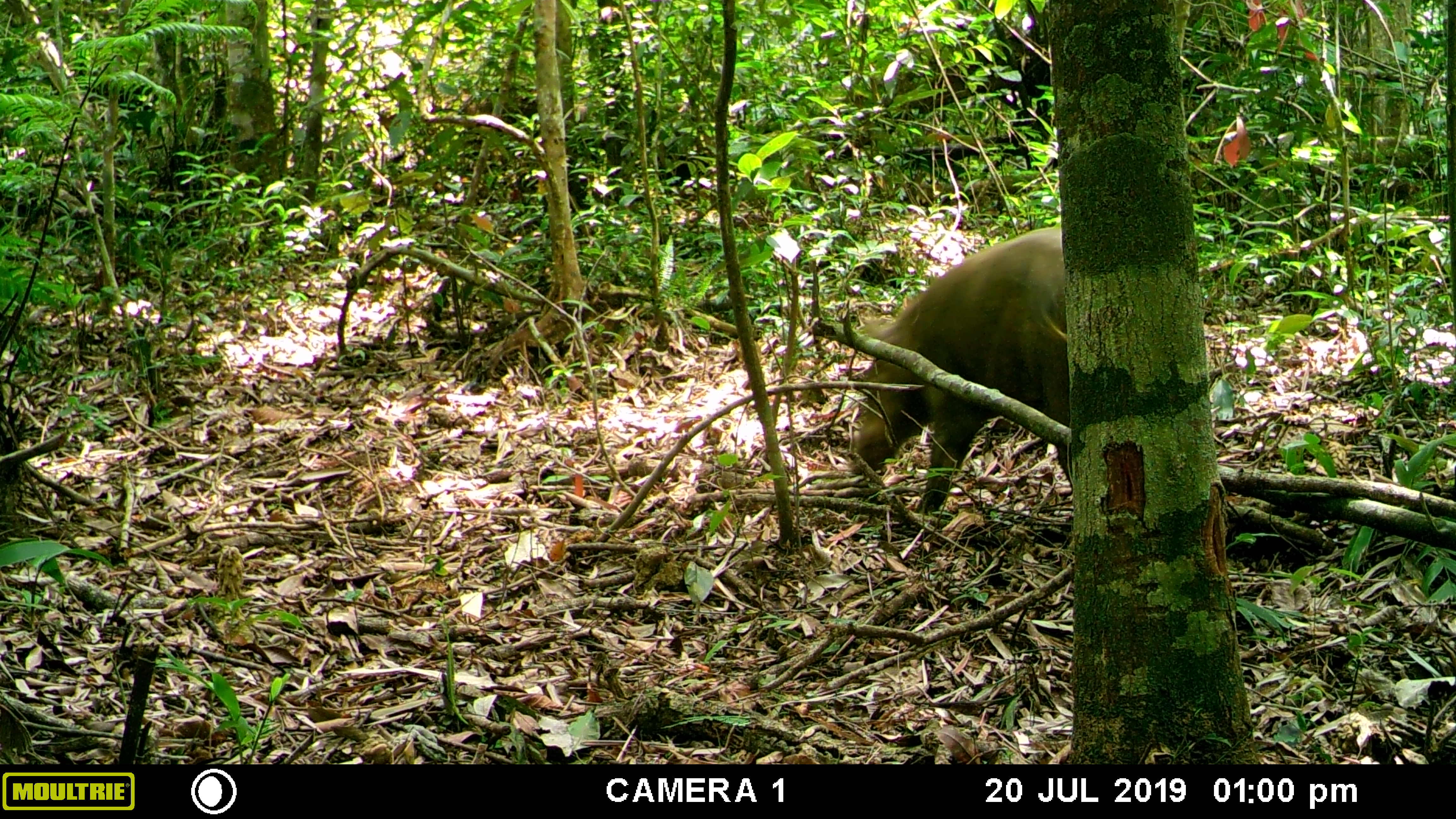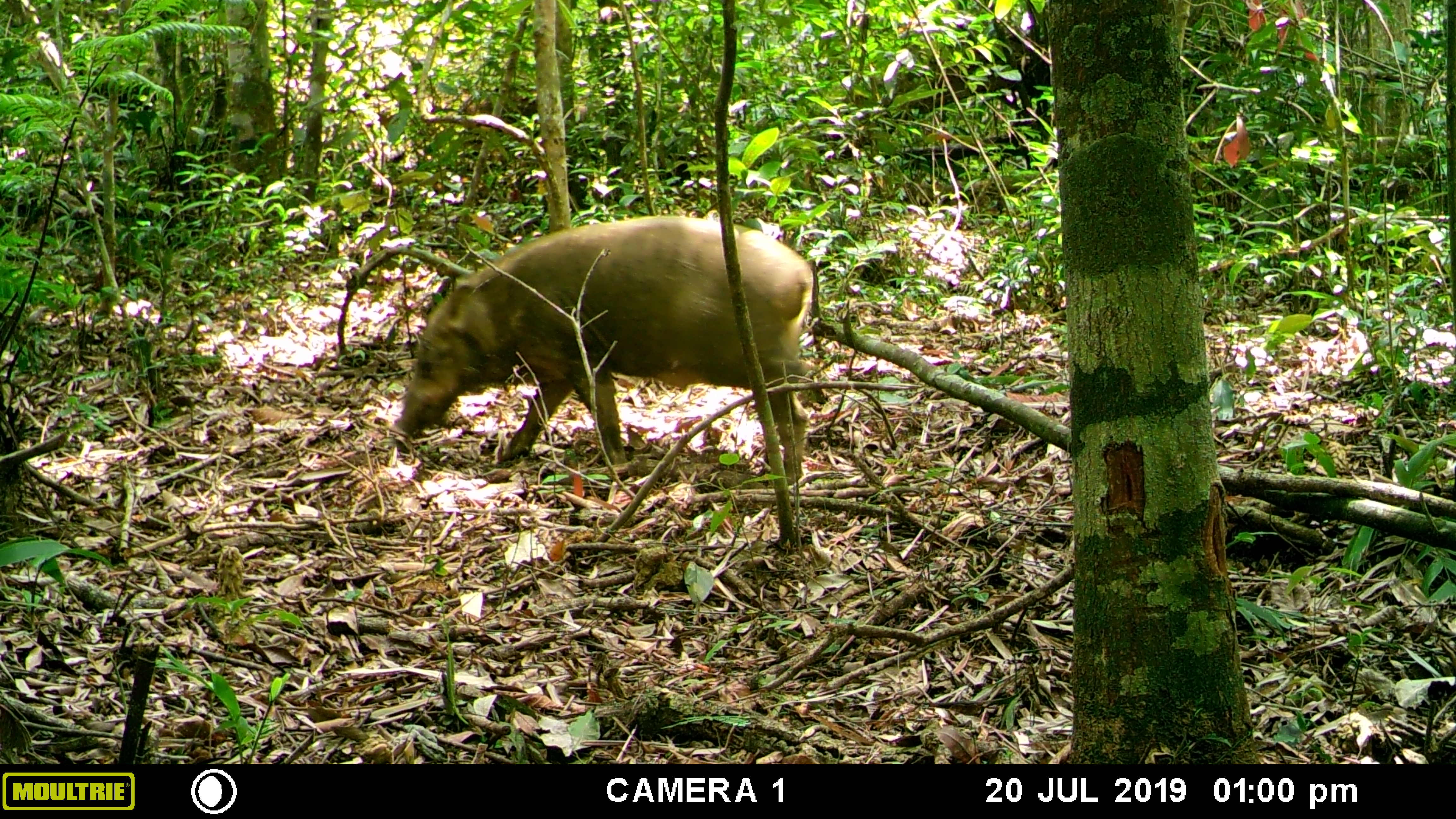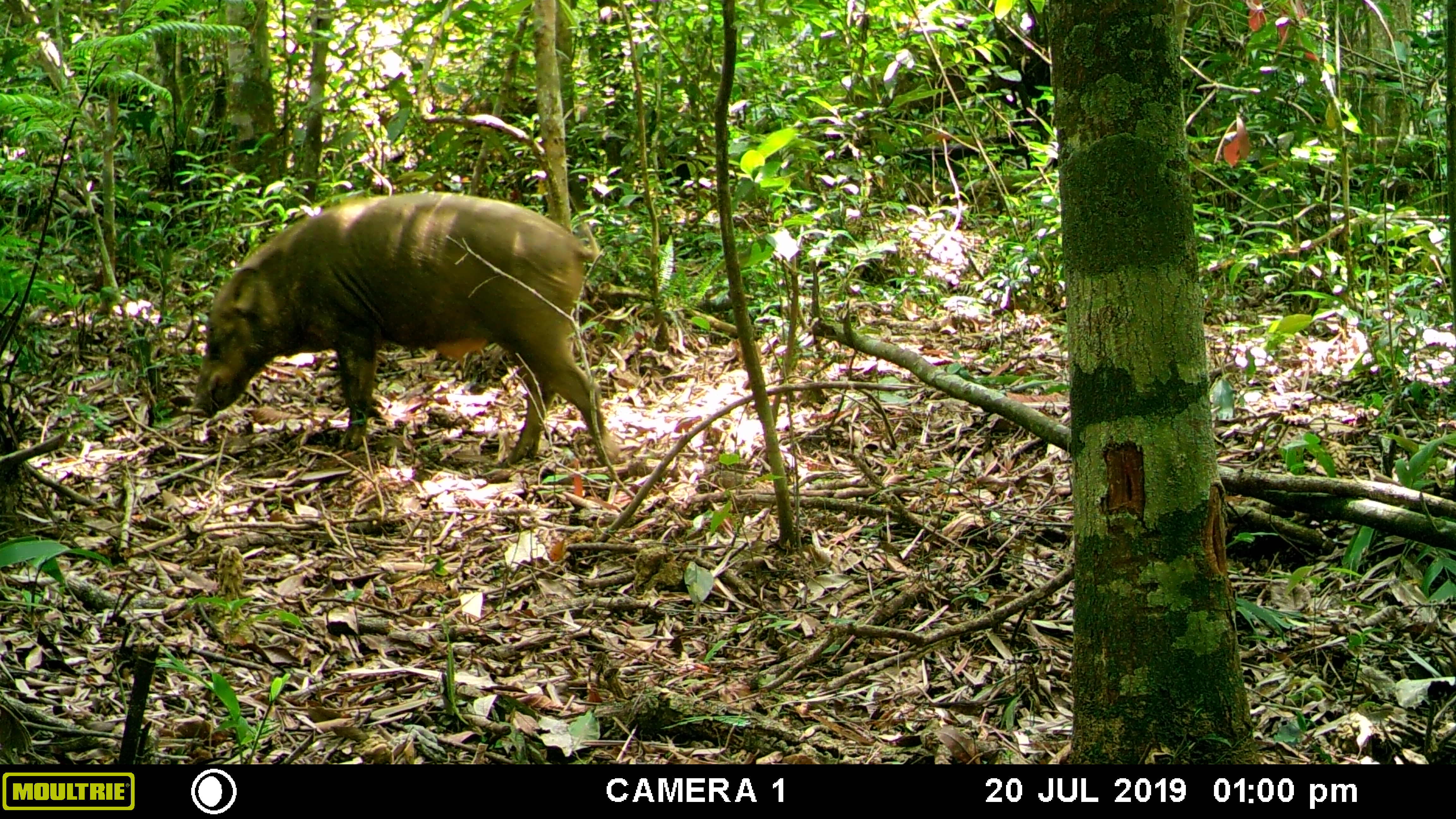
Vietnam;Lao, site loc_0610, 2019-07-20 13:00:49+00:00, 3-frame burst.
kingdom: Animalia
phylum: Chordata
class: Mammalia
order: Artiodactyla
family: Suidae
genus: Sus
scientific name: Sus scrofa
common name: eurasian wild pig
Eurasian wild pig (Sus scrofa). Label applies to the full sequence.